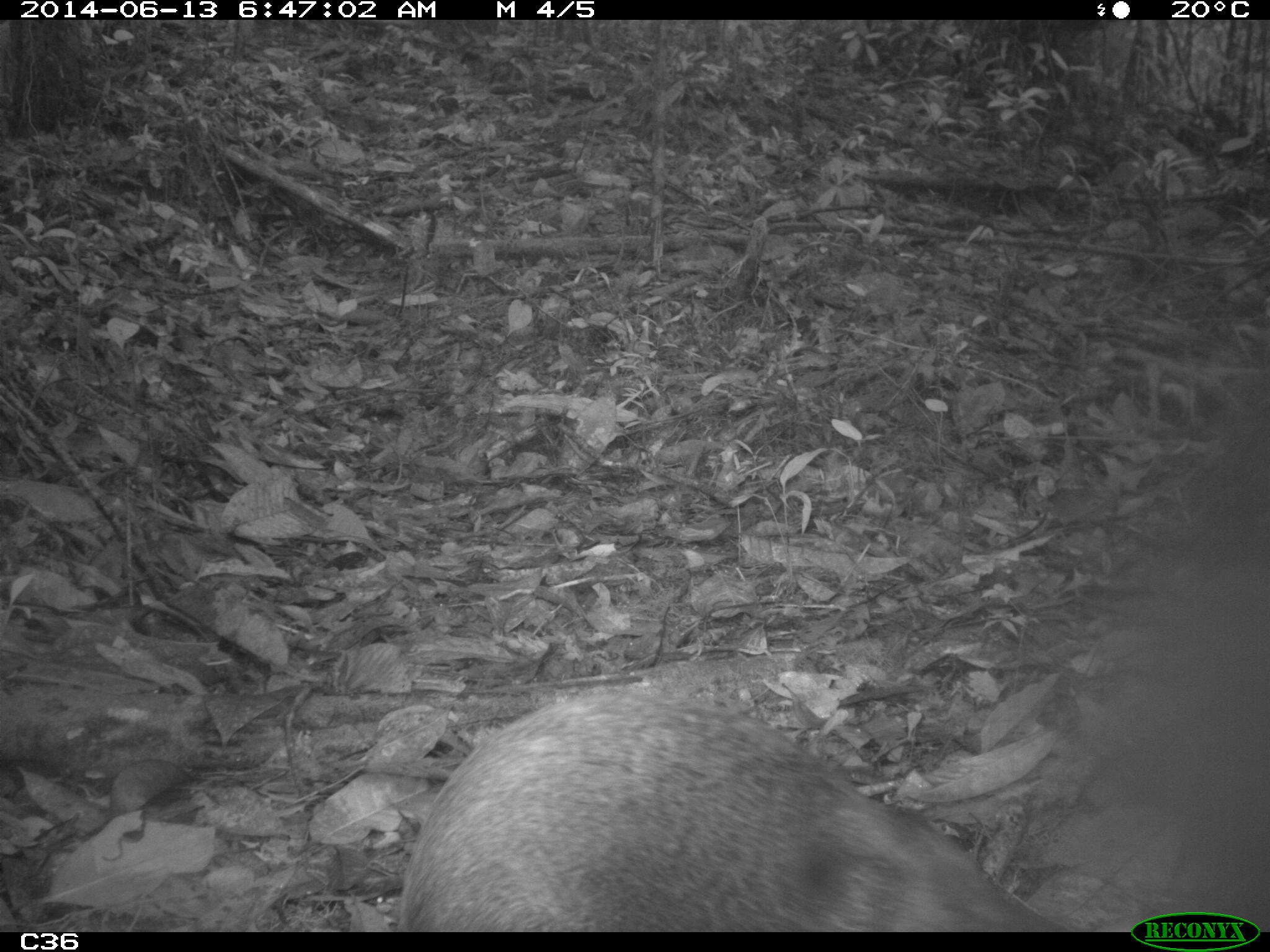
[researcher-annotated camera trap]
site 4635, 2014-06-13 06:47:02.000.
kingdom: Animalia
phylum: Chordata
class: Mammalia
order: Rodentia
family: Dasyproctidae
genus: Dasyprocta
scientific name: Dasyprocta leporina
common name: red-rumped agouti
Dasyprocta leporina (red-rumped agouti), count 1, age adult.